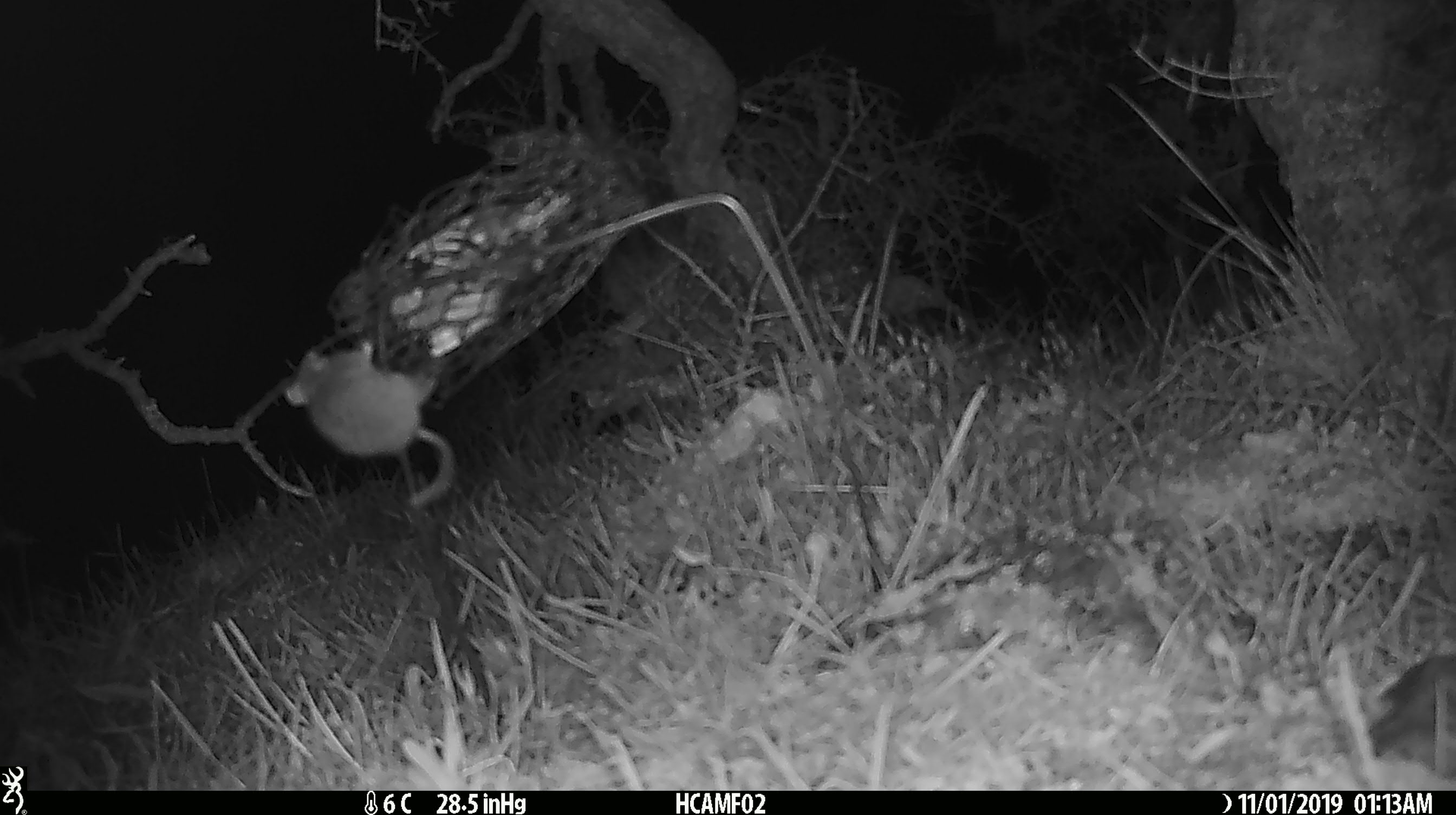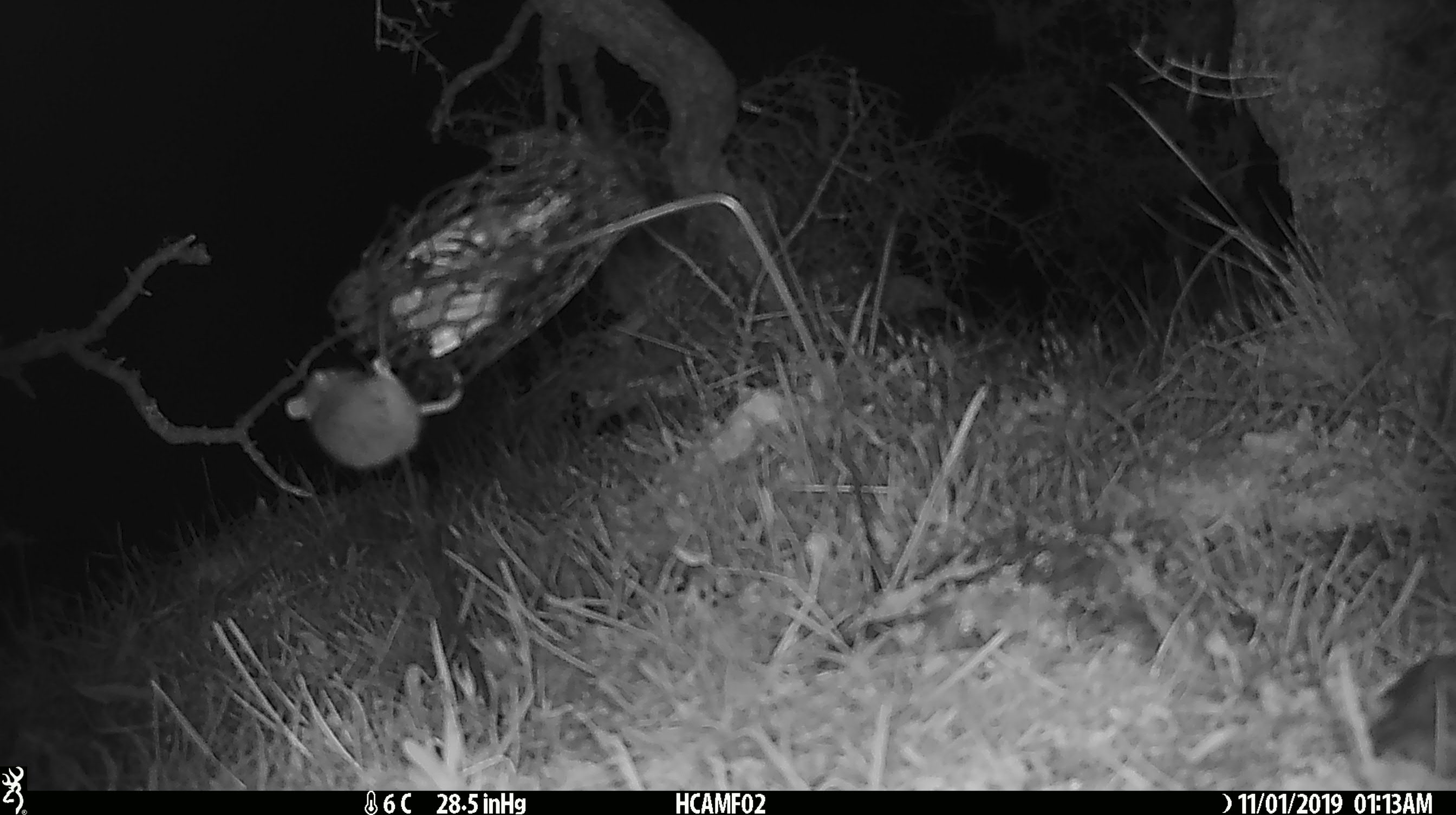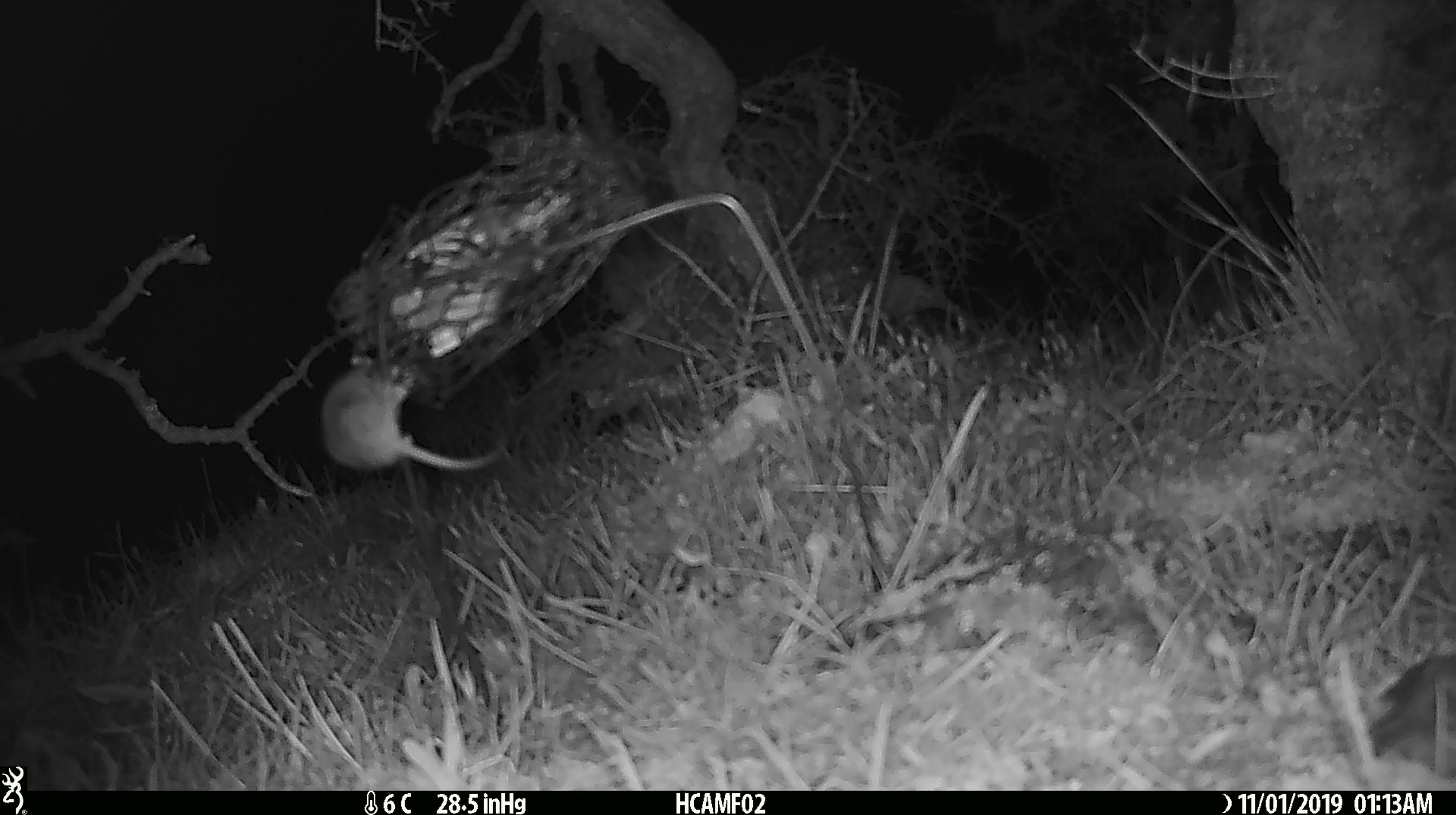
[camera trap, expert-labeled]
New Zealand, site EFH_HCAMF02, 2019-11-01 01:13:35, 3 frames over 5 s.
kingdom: Animalia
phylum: Chordata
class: Mammalia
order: Rodentia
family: Muridae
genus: Mus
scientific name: Mus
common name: mouse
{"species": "mouse (Mus)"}